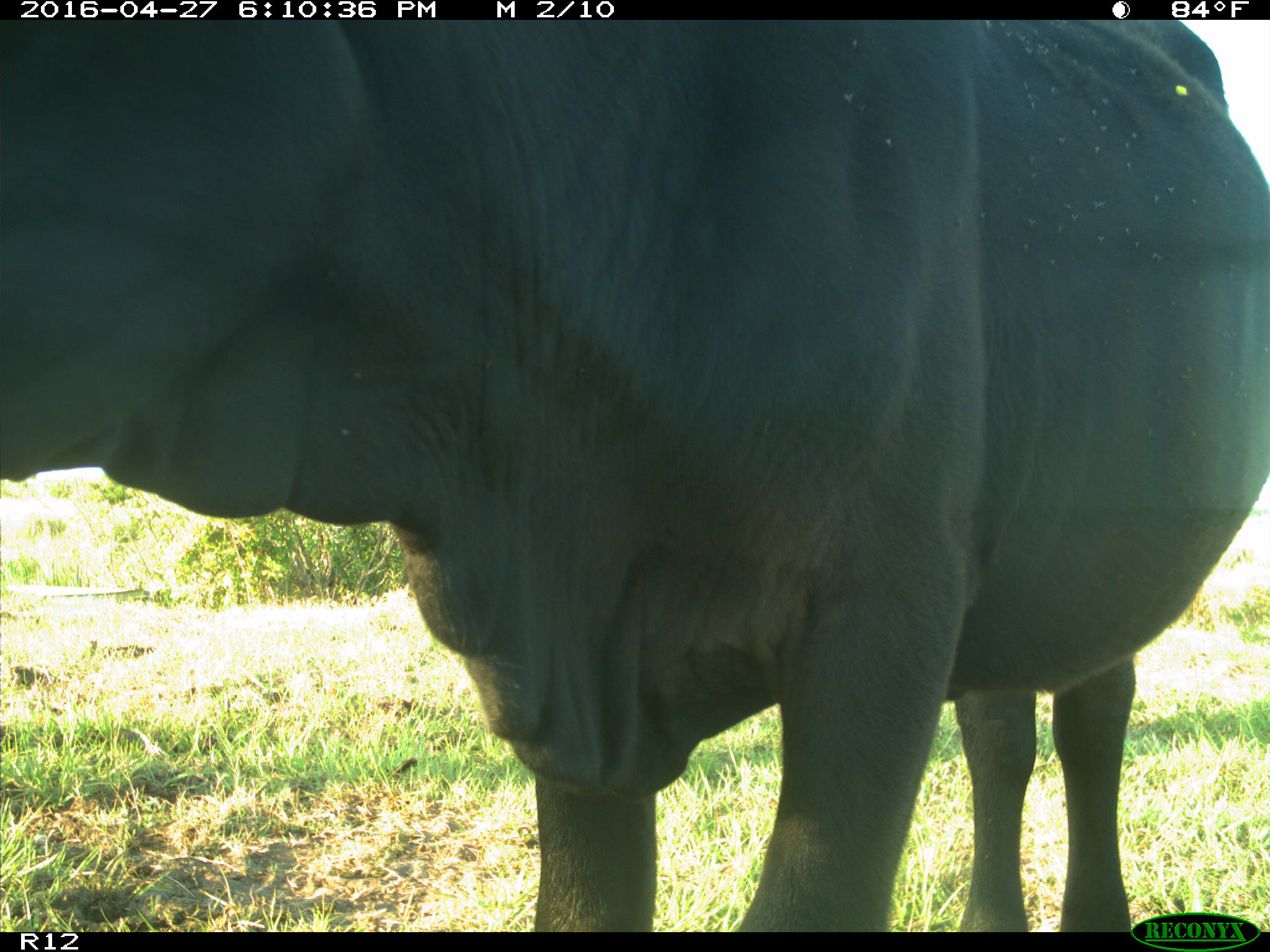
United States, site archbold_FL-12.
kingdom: Animalia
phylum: Chordata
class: Mammalia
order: Artiodactyla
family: Bovidae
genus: Bos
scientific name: Bos taurus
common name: domestic cow